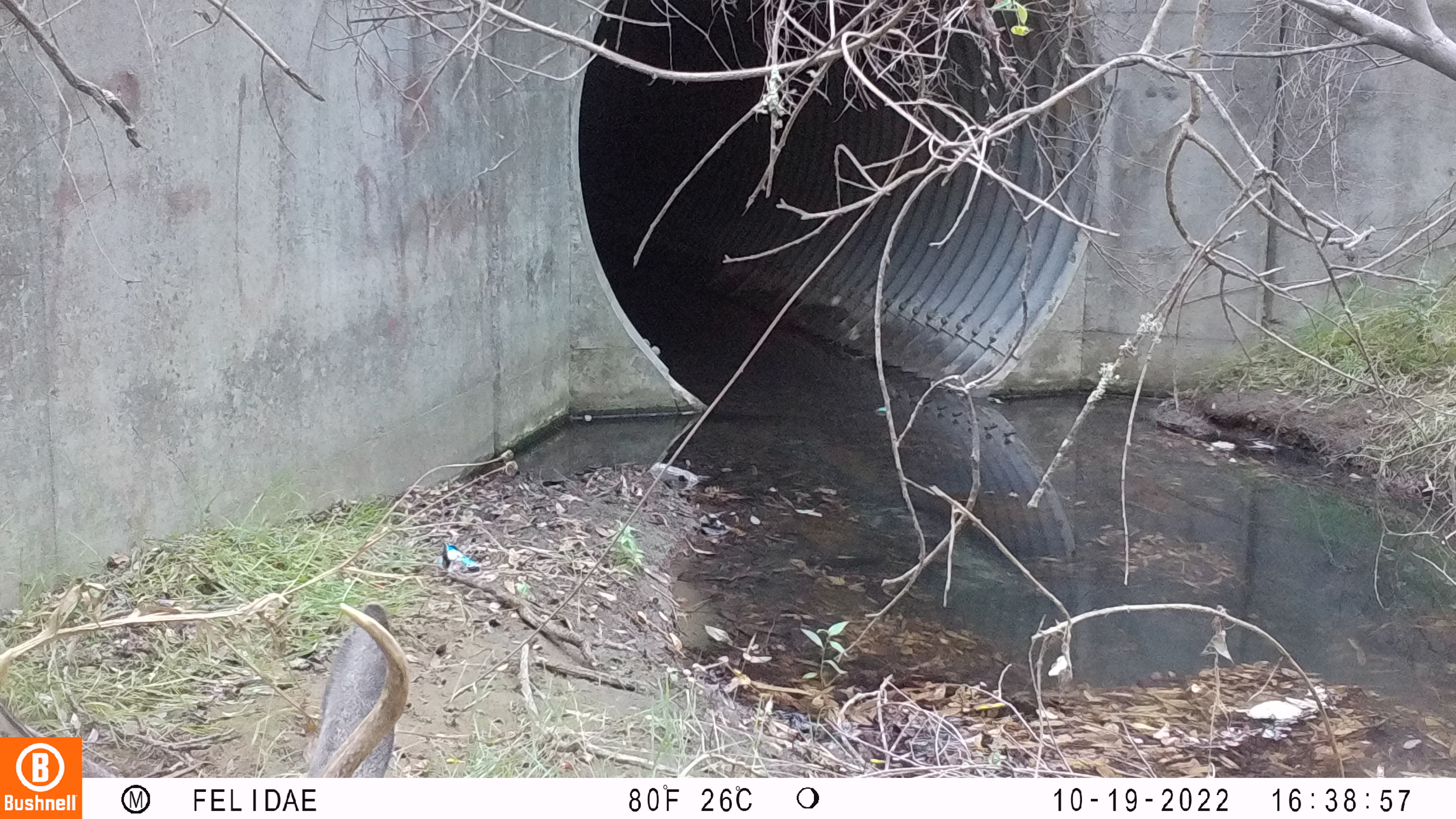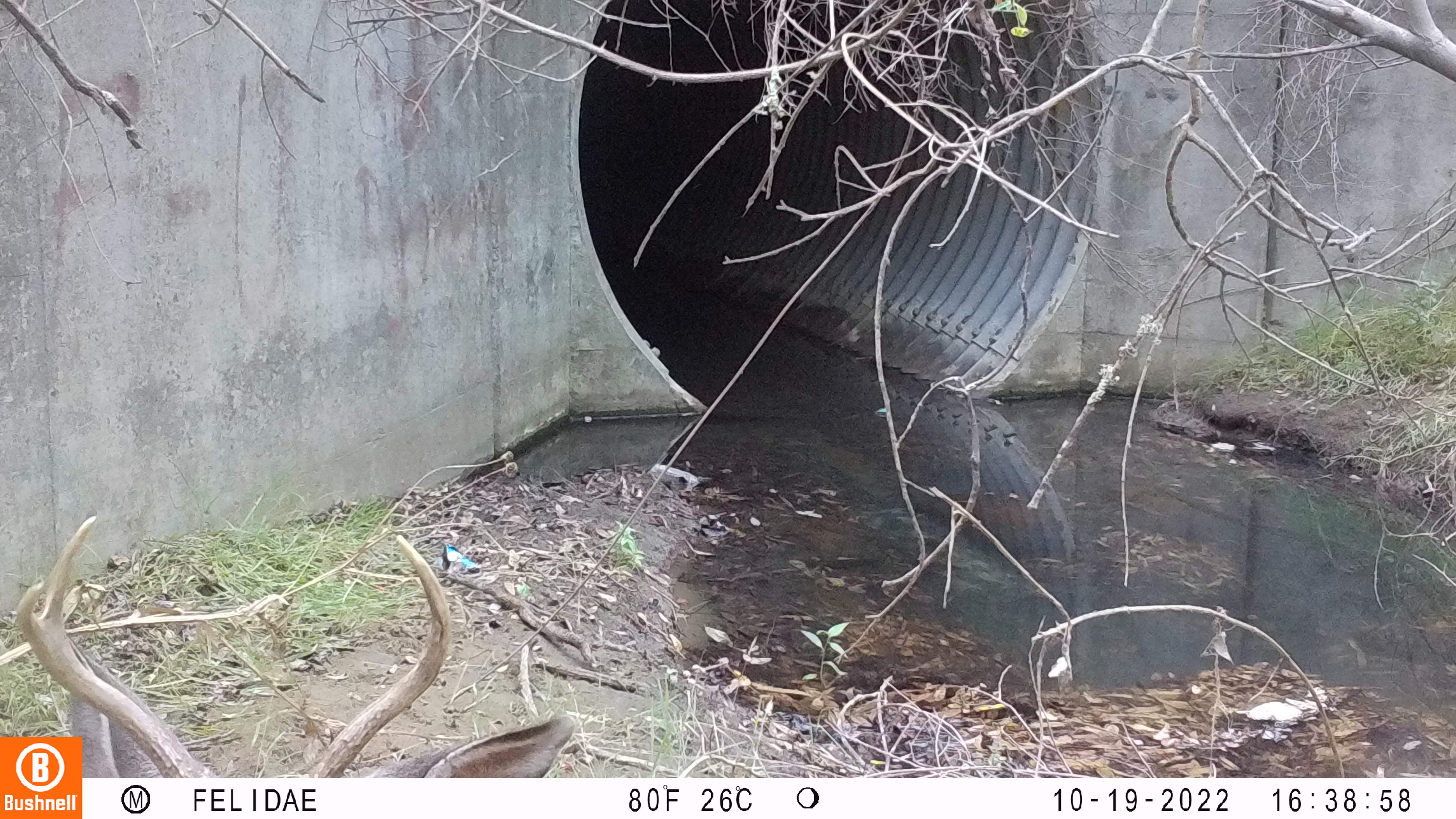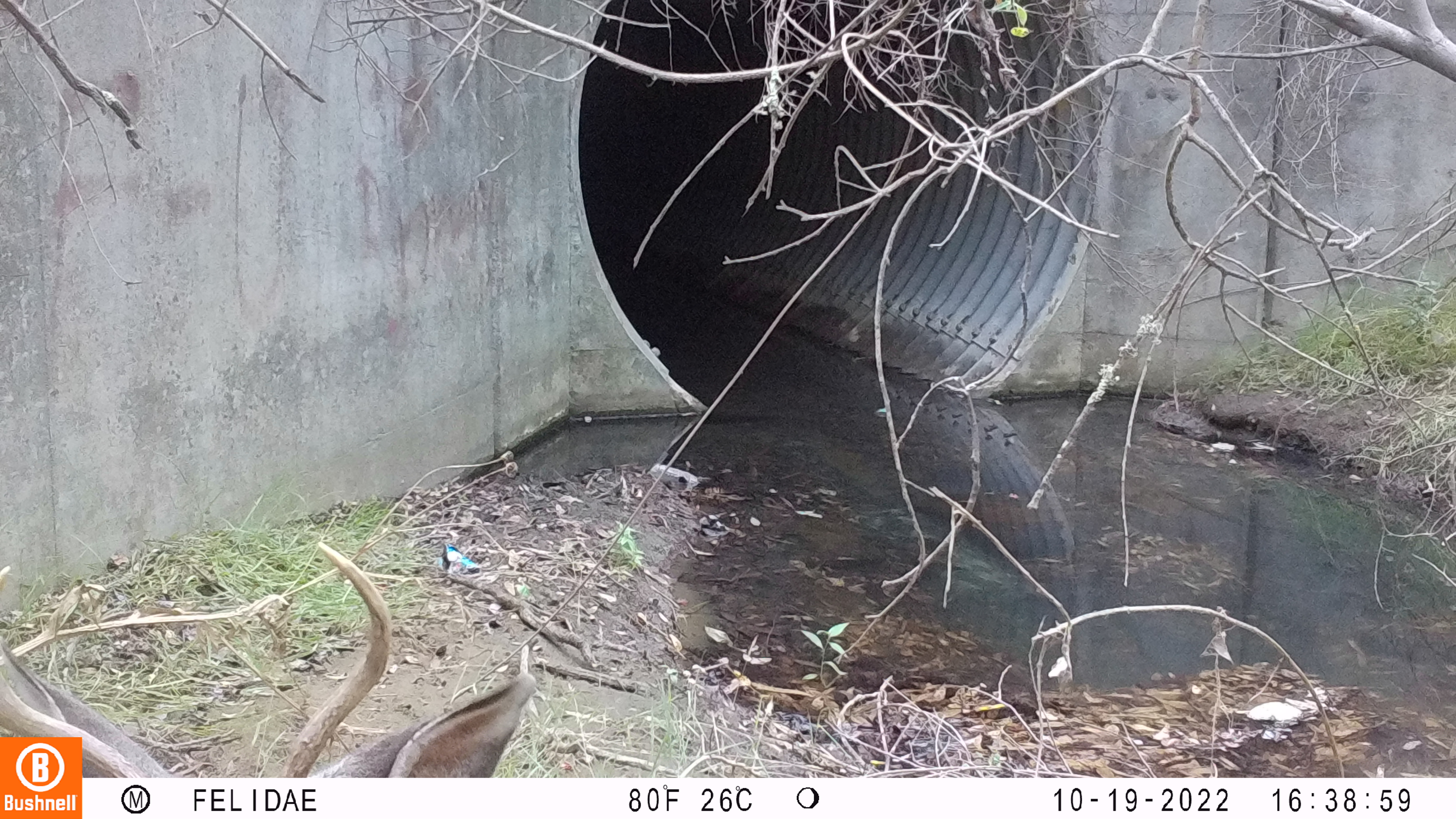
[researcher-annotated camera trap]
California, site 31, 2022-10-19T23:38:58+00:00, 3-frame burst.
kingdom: Animalia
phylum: Chordata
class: Mammalia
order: Artiodactyla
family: Cervidae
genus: Odocoileus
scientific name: Odocoileus hemionus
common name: mule deer